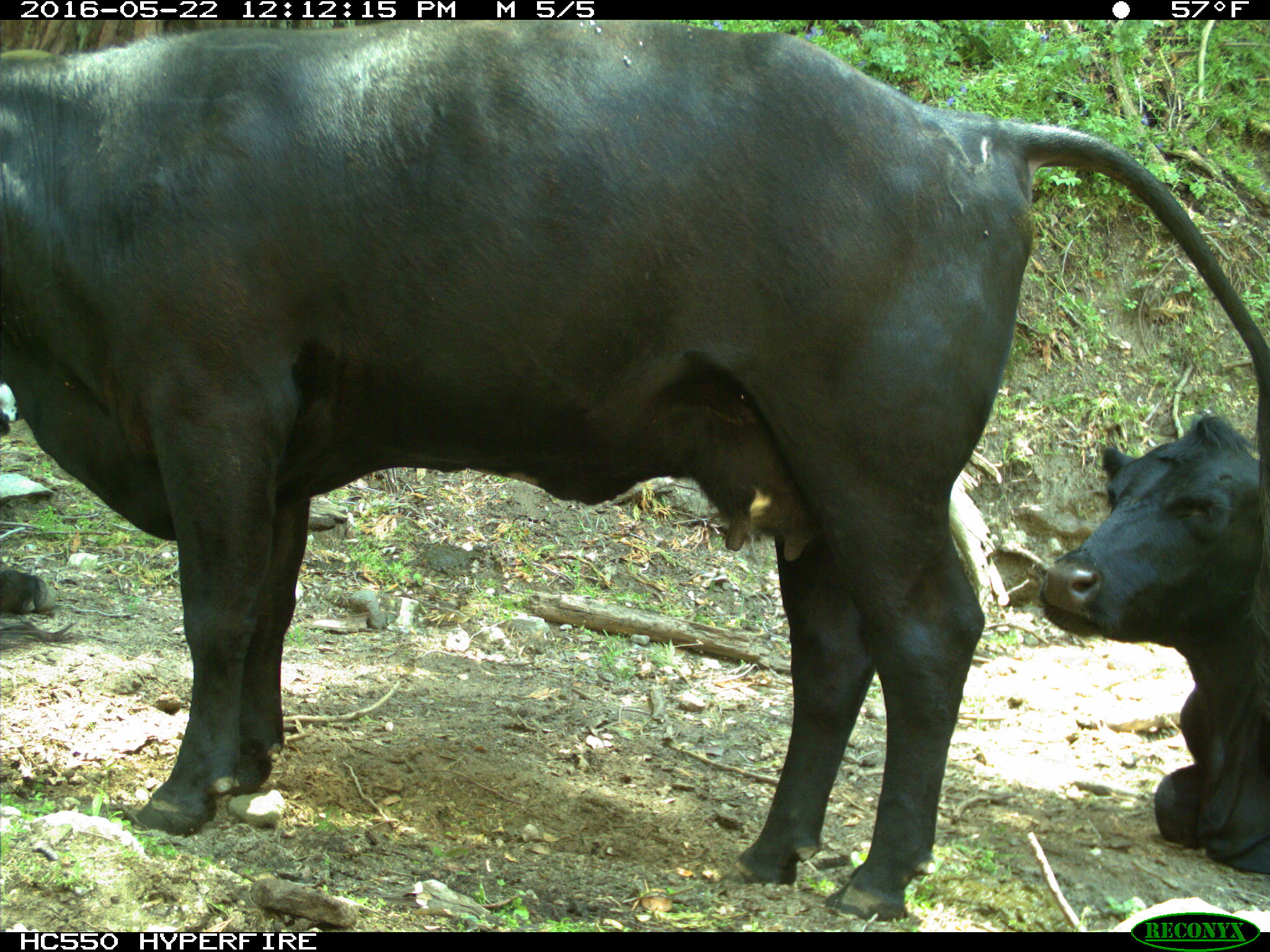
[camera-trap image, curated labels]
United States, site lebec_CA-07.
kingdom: Animalia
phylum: Chordata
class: Mammalia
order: Artiodactyla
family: Bovidae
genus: Bos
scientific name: Bos taurus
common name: domestic cow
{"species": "Bos taurus (domestic cow)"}